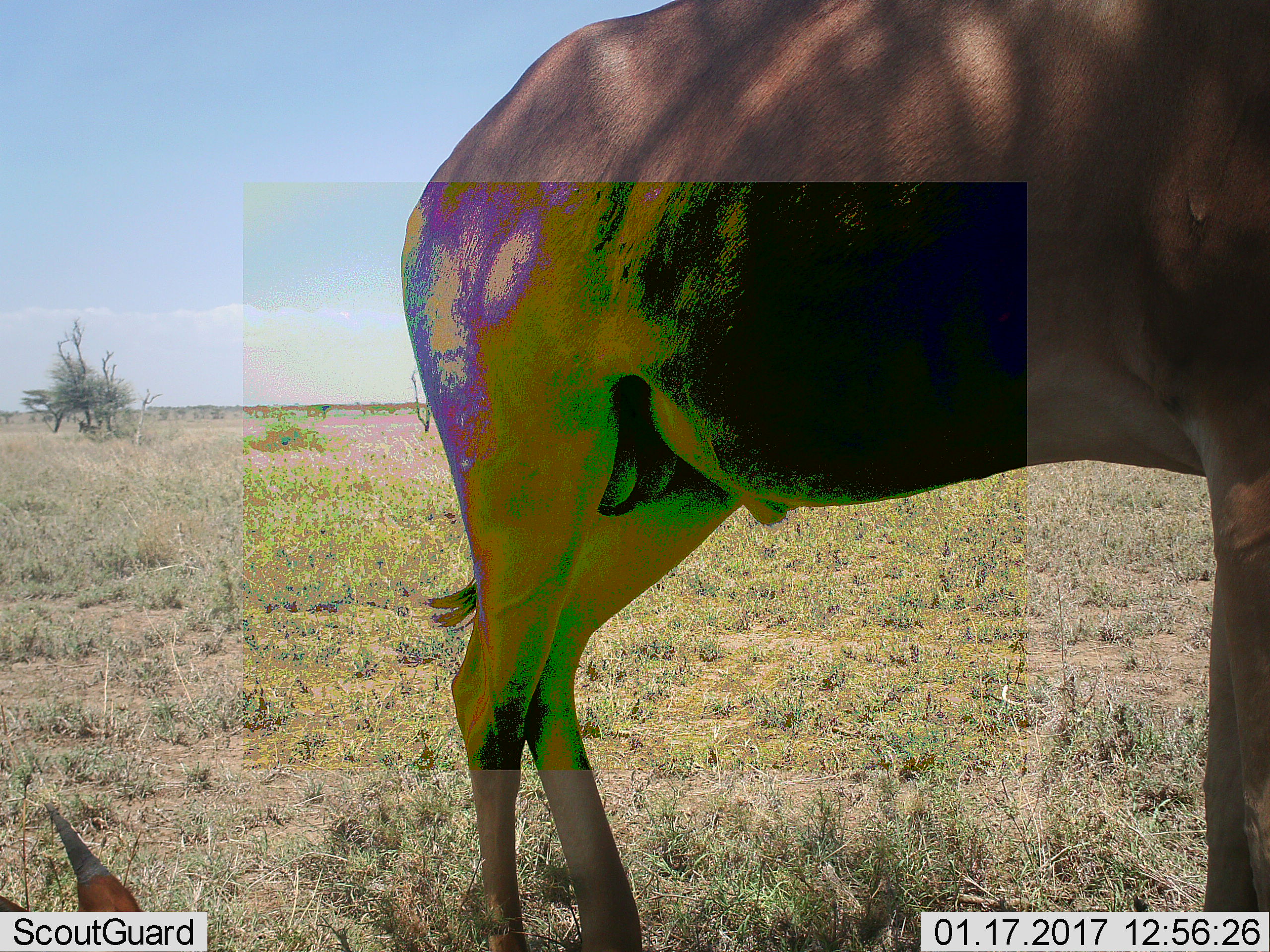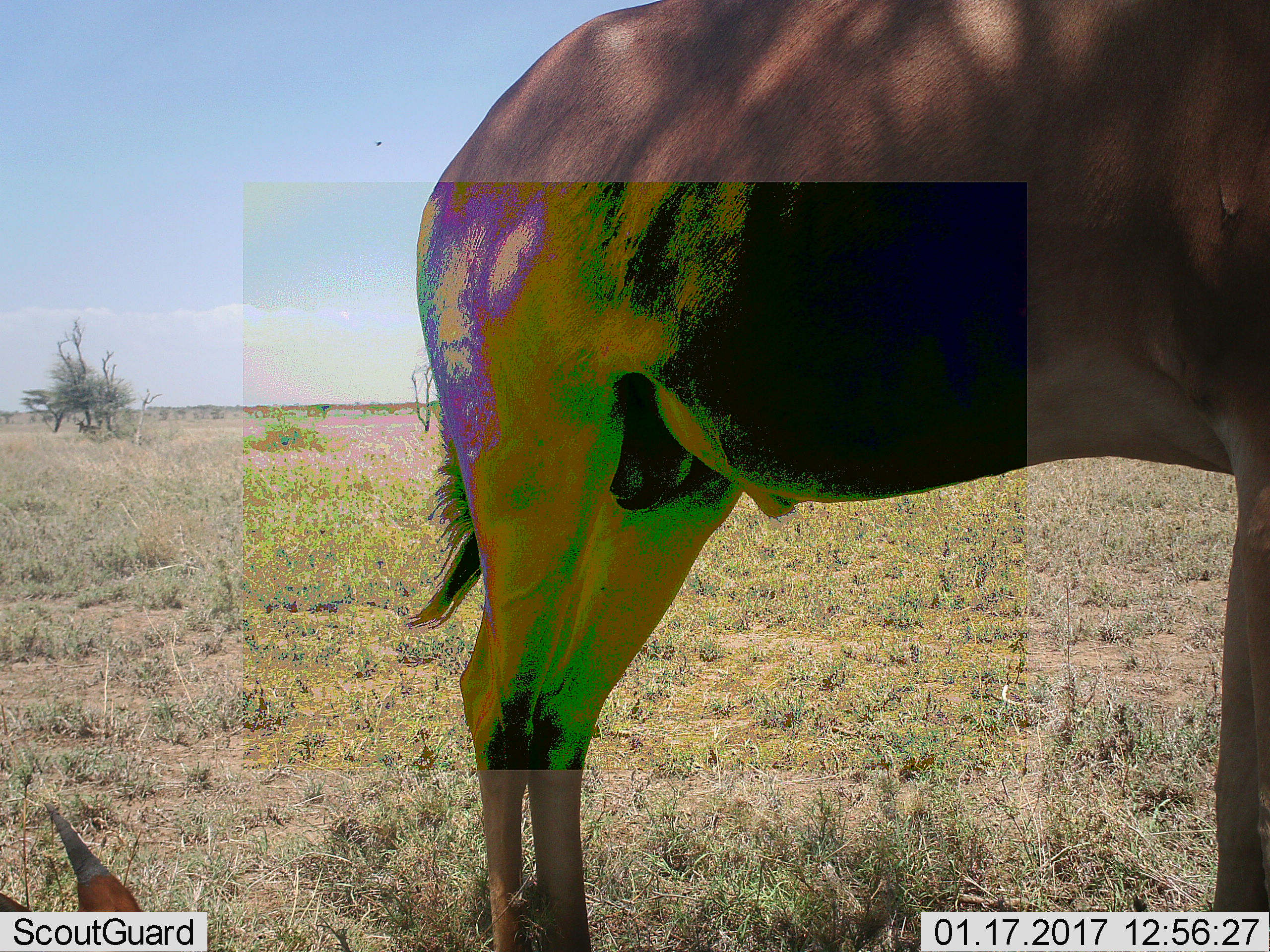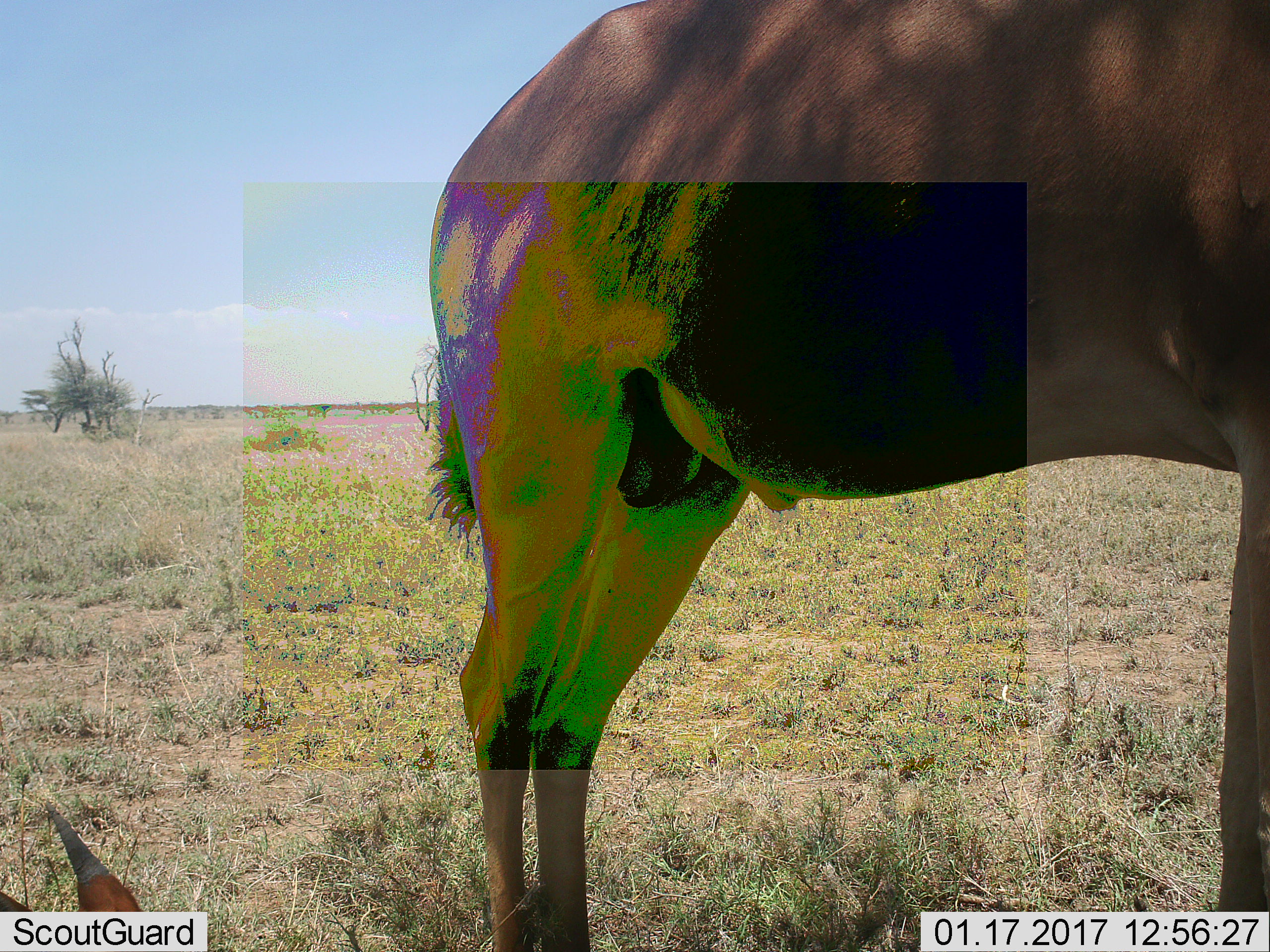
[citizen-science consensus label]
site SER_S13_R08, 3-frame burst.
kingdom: Animalia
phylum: Chordata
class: Mammalia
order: Artiodactyla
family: Bovidae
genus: Damaliscus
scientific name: Damaliscus lunatus jimela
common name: topi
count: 2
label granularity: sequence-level